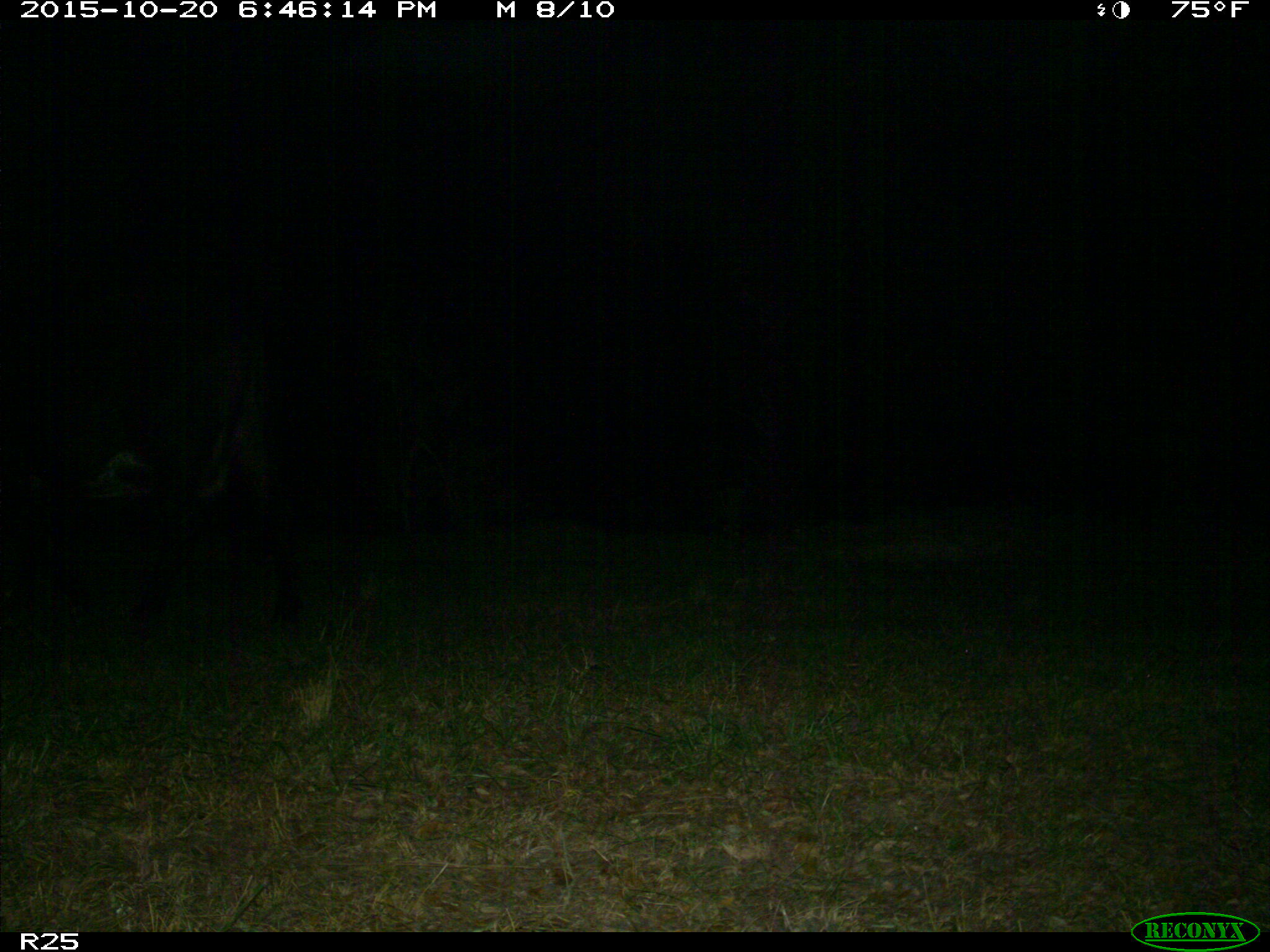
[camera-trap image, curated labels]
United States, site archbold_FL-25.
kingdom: Animalia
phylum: Chordata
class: Mammalia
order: Artiodactyla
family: Bovidae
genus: Bos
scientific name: Bos taurus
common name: domestic cow